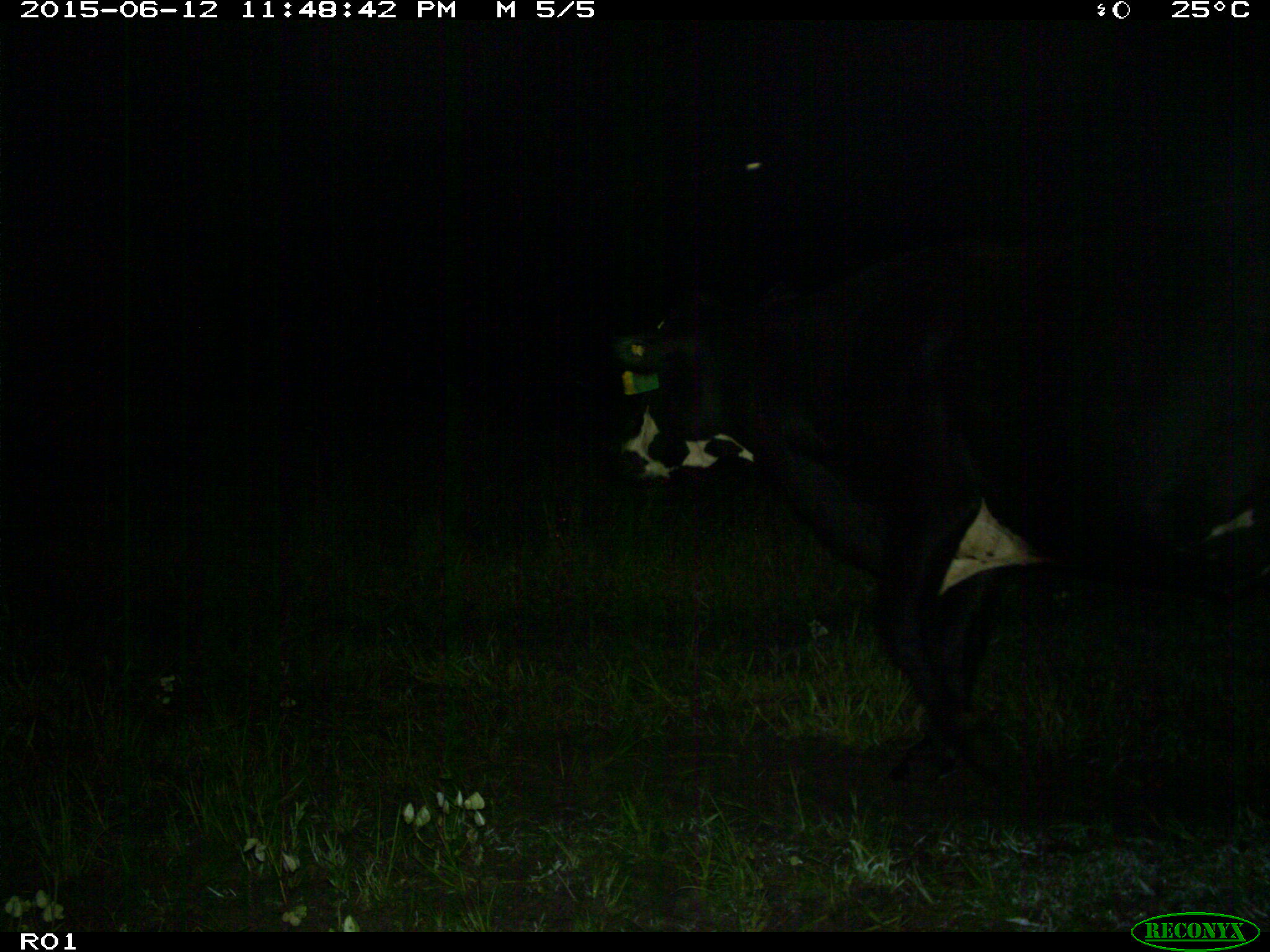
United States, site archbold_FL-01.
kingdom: Animalia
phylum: Chordata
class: Mammalia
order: Artiodactyla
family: Bovidae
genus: Bos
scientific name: Bos taurus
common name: domestic cow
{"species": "Bos taurus (domestic cow)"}